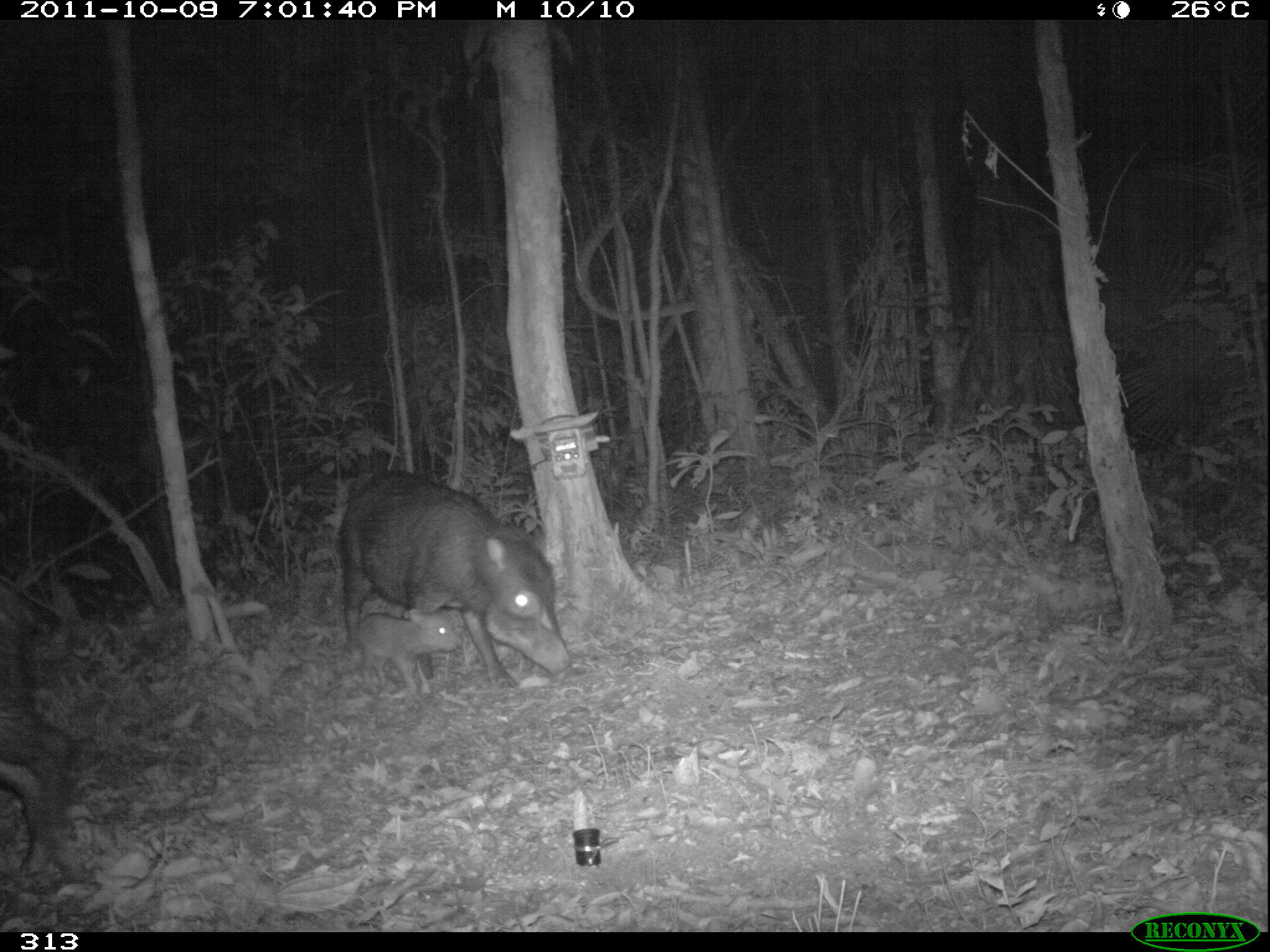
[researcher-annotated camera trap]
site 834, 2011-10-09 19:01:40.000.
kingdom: Animalia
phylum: Chordata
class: Mammalia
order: Artiodactyla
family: Tayassuidae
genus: Tayassu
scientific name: Tayassu pecari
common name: white-lipped peccary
Tayassu pecari (white-lipped peccary).